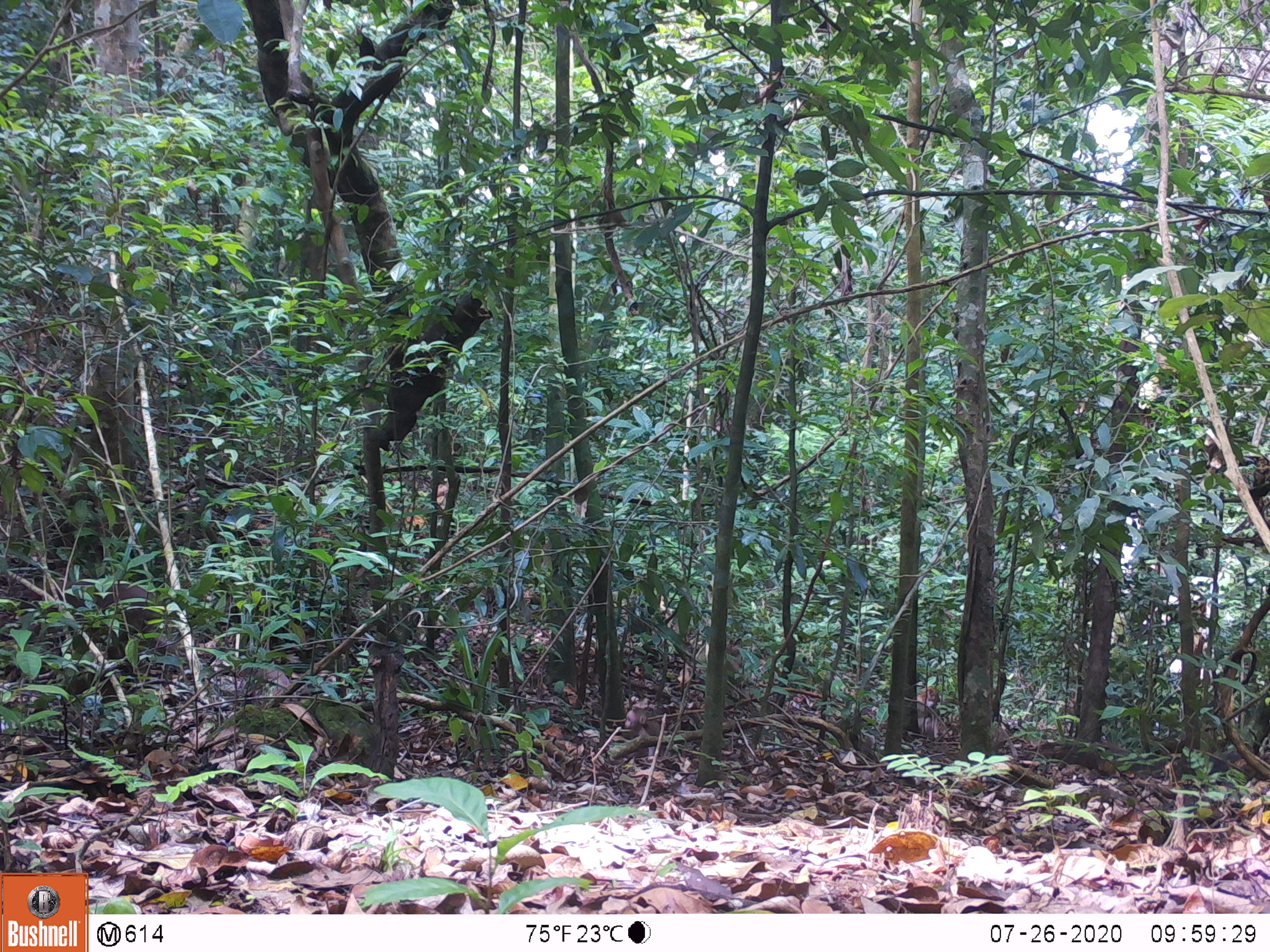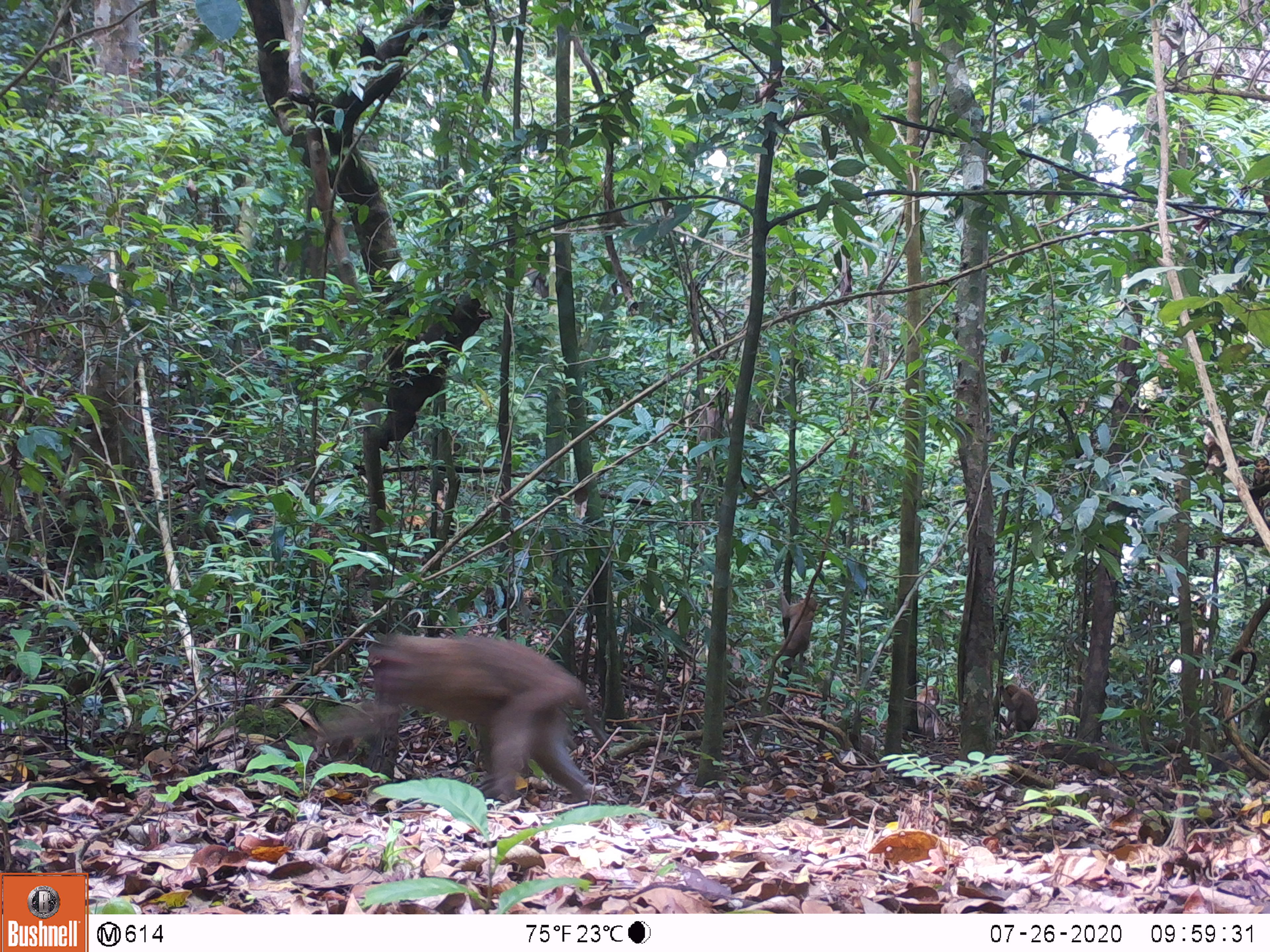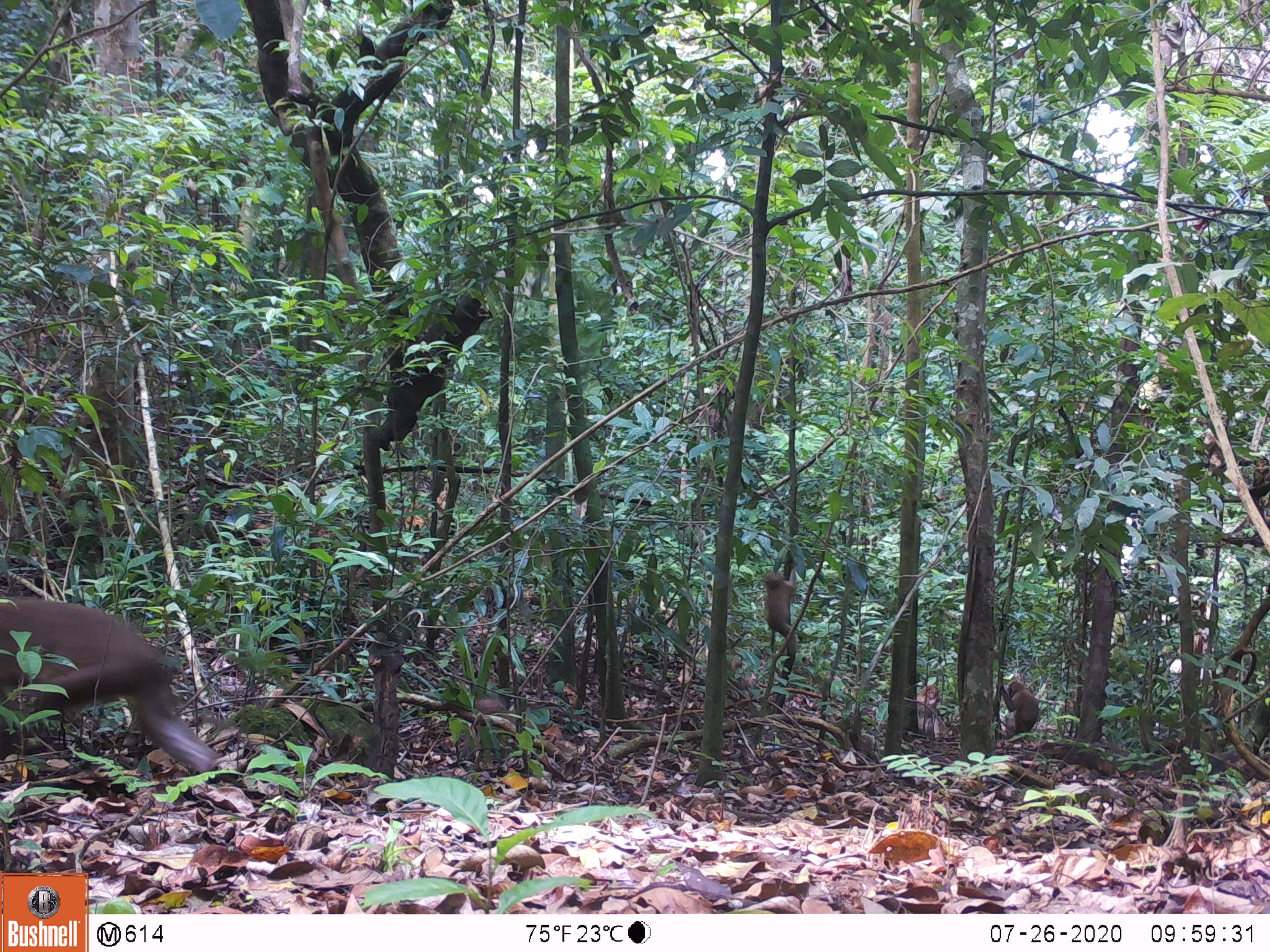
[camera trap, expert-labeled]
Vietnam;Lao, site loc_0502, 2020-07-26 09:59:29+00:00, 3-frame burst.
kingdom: Animalia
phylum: Chordata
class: Mammalia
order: Primates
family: Cercopithecidae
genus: Macaca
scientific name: Macaca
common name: macaques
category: assam or rhesus macaque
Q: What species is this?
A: Assam or rhesus macaque (macaques) (Macaca).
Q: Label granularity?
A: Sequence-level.